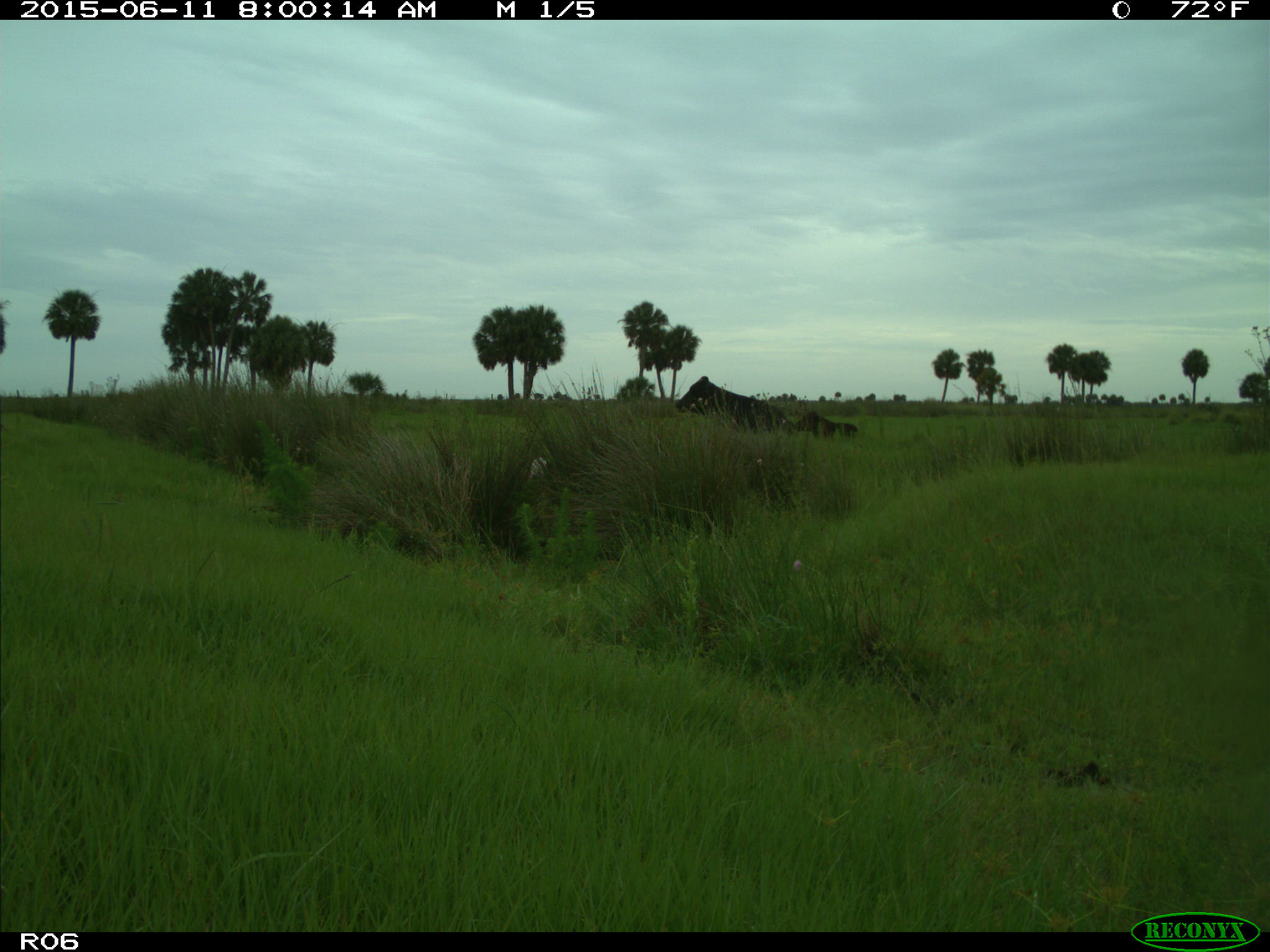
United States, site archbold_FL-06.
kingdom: Animalia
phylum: Chordata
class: Mammalia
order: Artiodactyla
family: Bovidae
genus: Bos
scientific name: Bos taurus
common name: domestic cow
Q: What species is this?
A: Bos taurus (domestic cow).